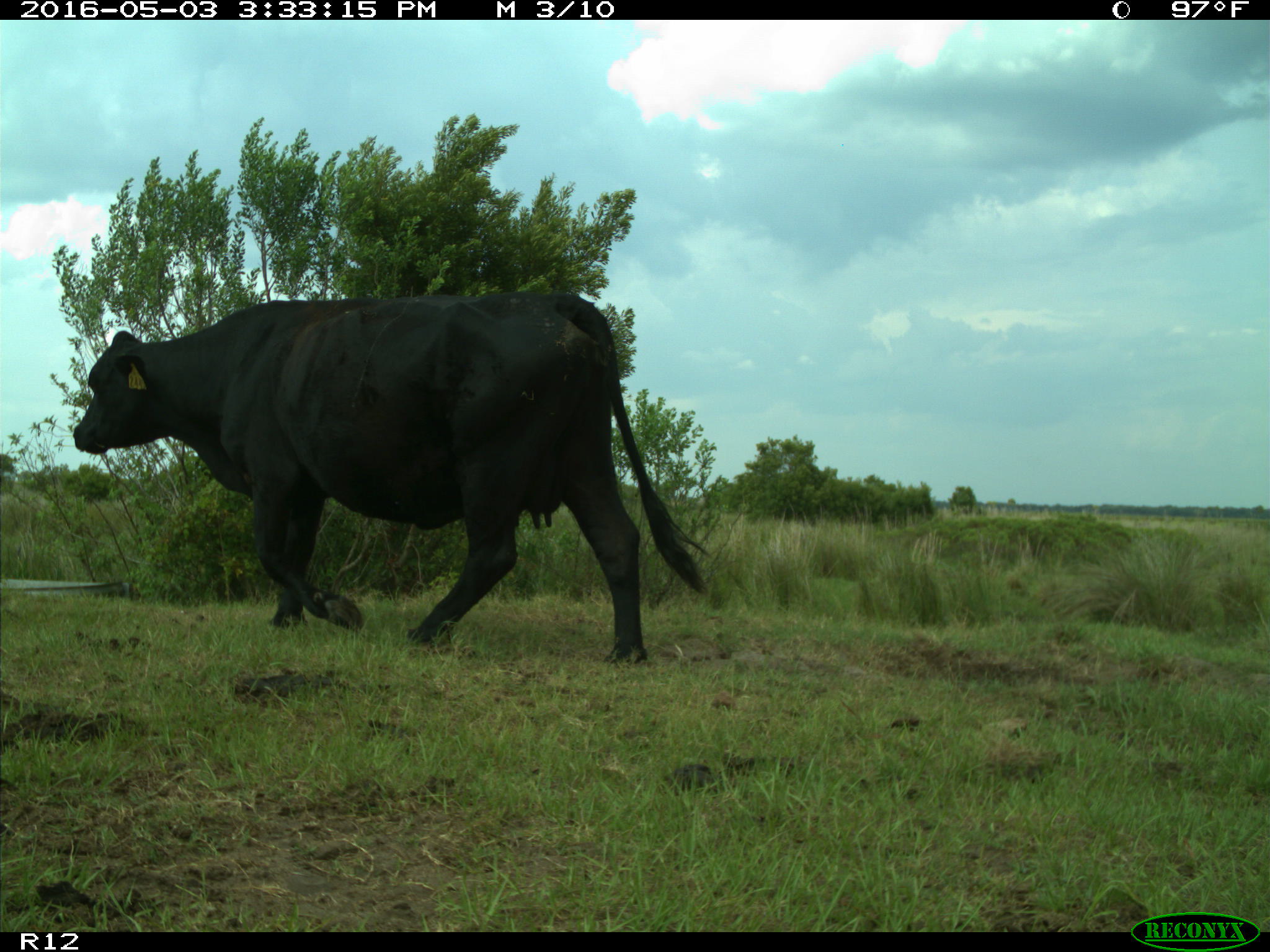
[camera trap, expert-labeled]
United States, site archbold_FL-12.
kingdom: Animalia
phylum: Chordata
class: Mammalia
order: Artiodactyla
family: Bovidae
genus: Bos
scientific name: Bos taurus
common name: domestic cow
Bos taurus (domestic cow).